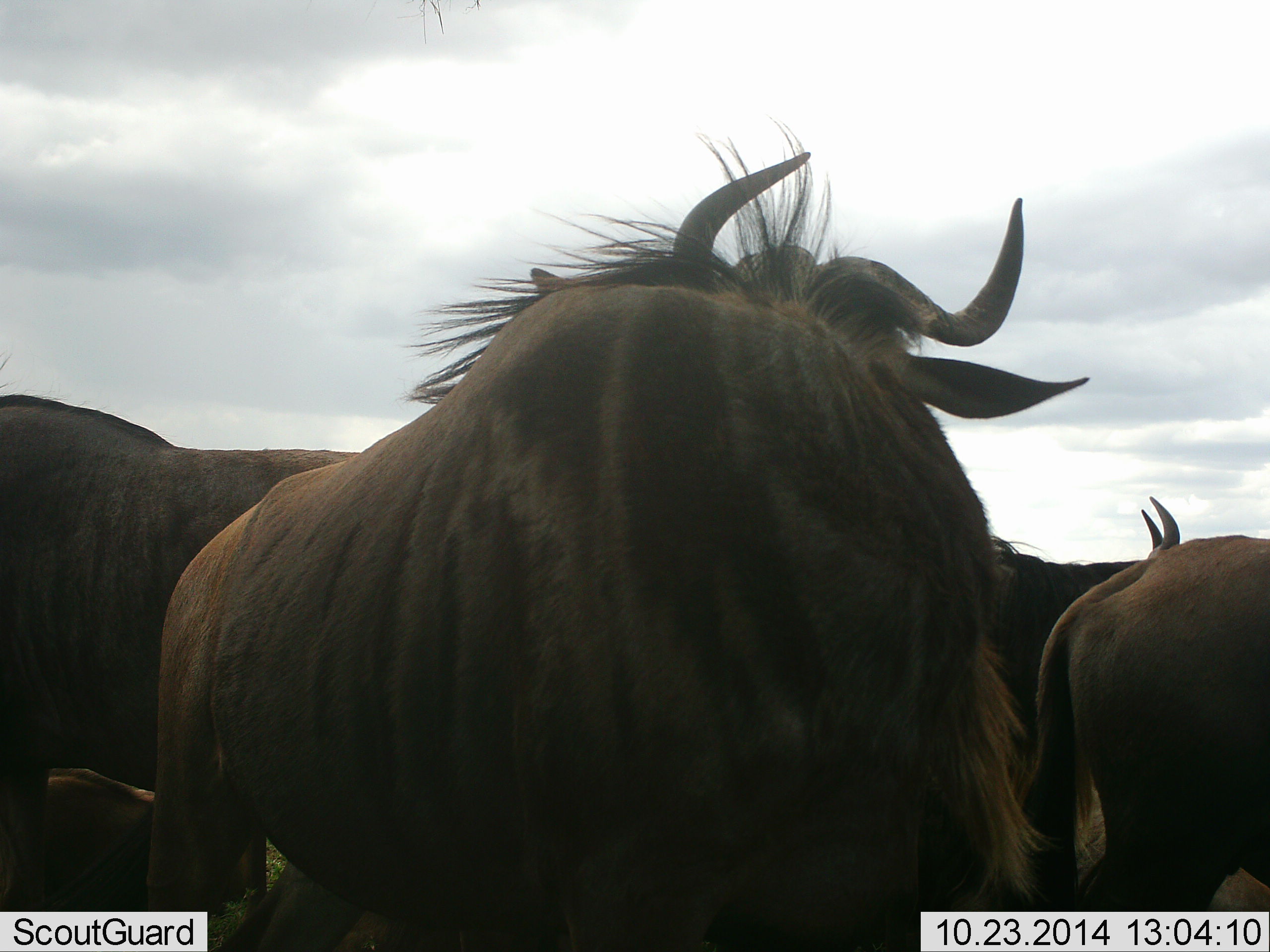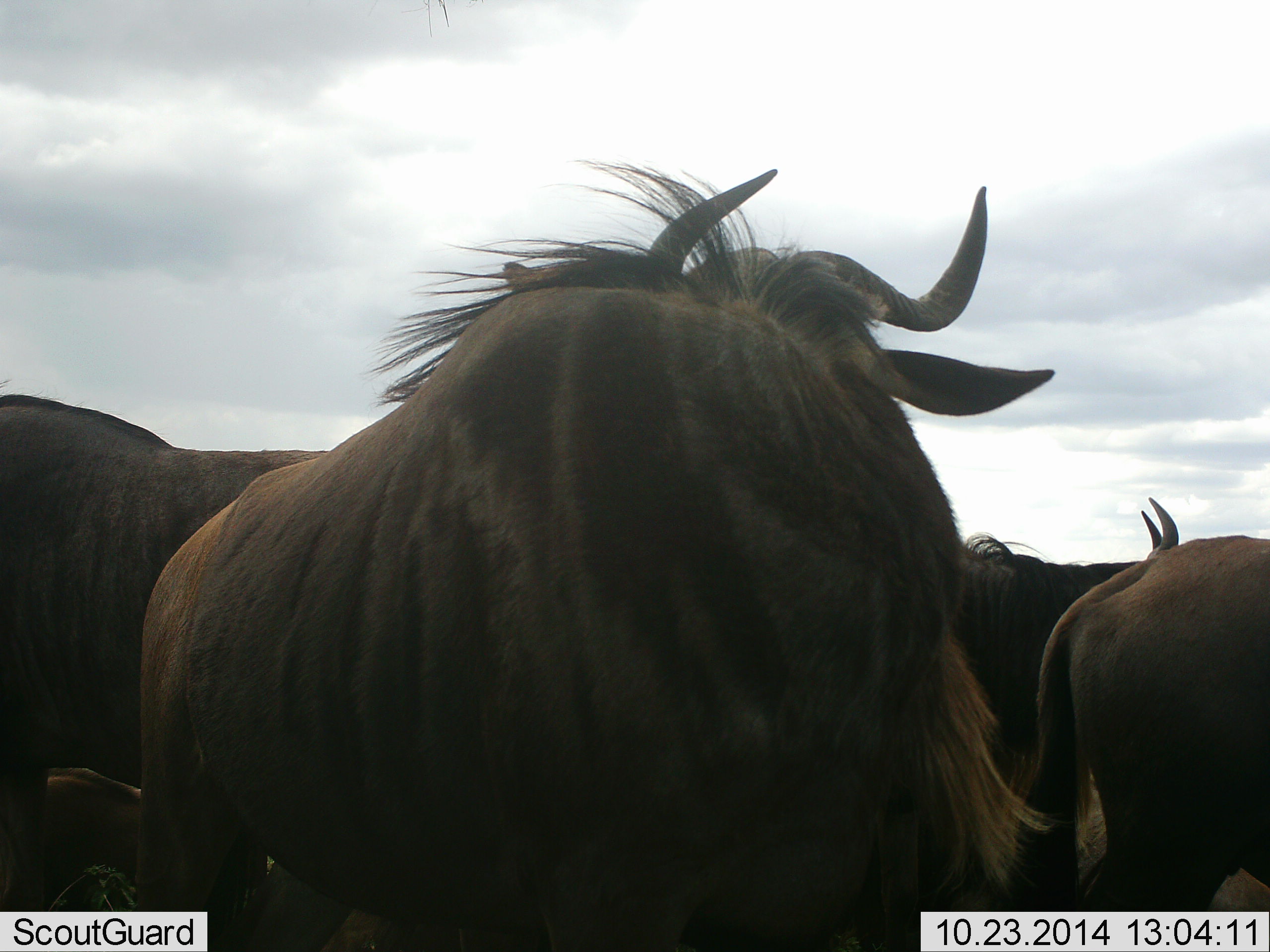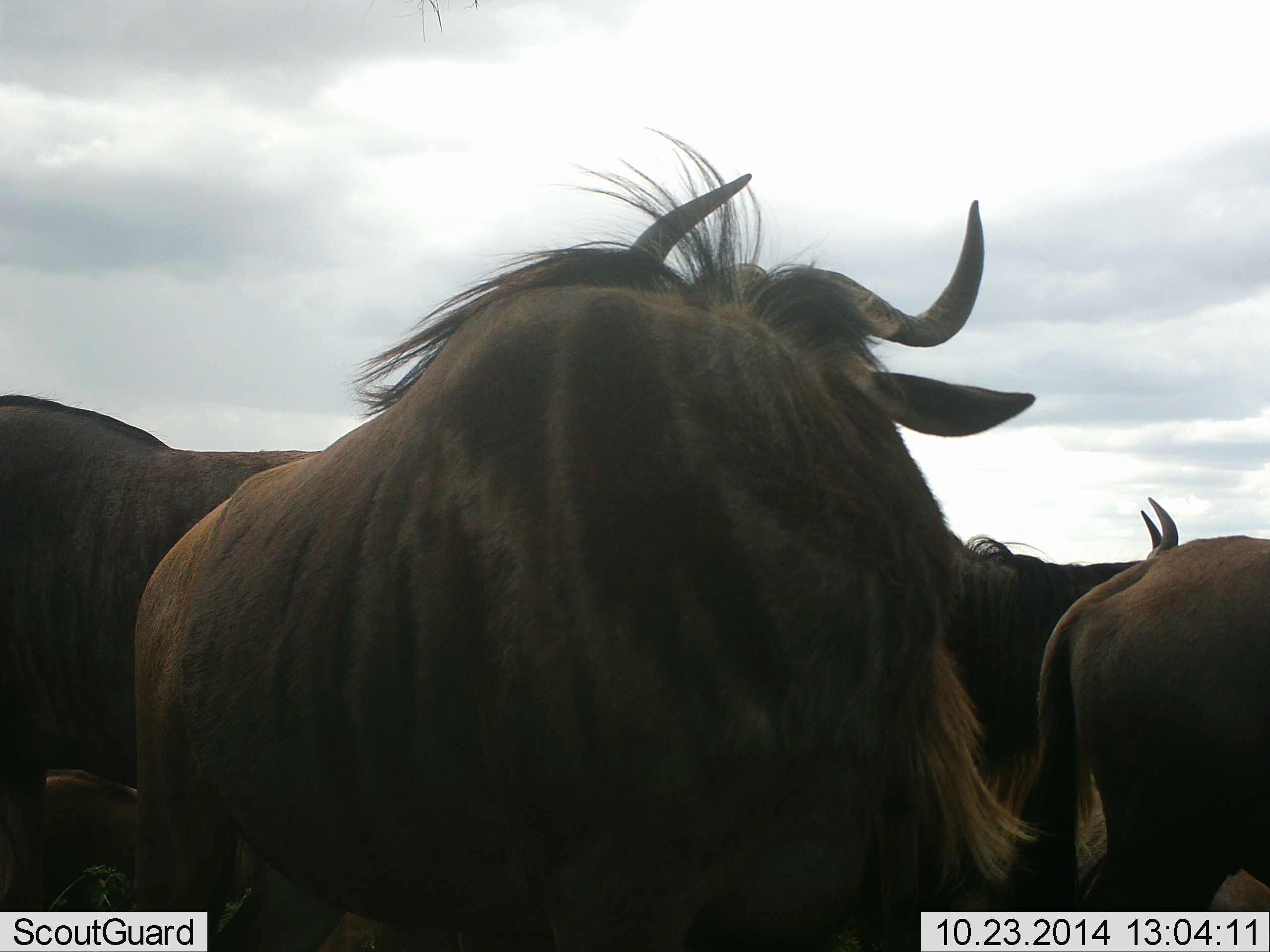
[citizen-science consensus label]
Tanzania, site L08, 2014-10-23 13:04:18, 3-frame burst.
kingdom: Animalia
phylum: Chordata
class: Mammalia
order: Artiodactyla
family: Bovidae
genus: Connochaetes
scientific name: Connochaetes taurinus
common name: blue wildebeest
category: wildebeest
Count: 5.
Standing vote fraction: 100%.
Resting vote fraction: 30%.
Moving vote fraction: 10%.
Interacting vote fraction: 30%.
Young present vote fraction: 0%.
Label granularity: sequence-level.